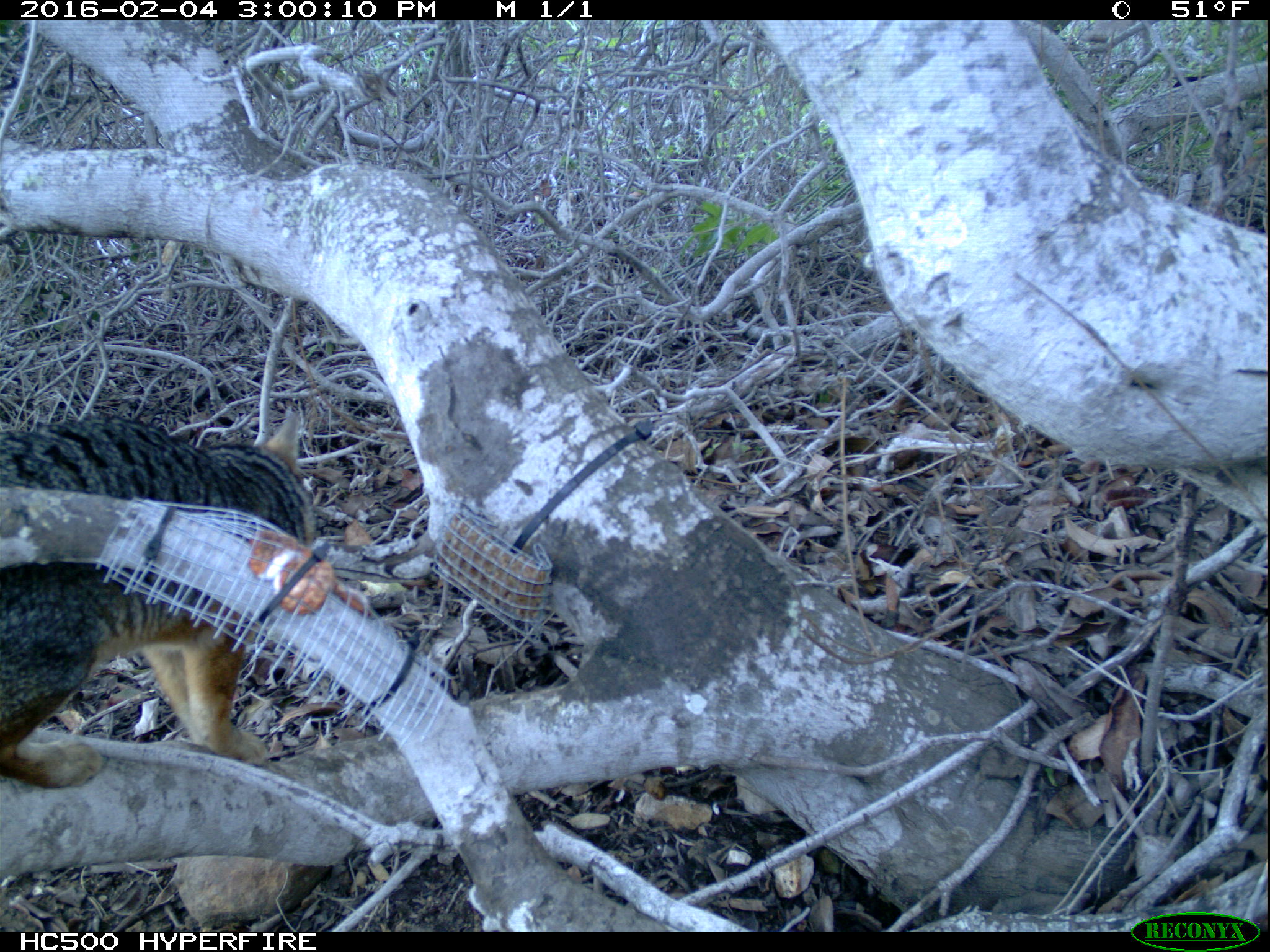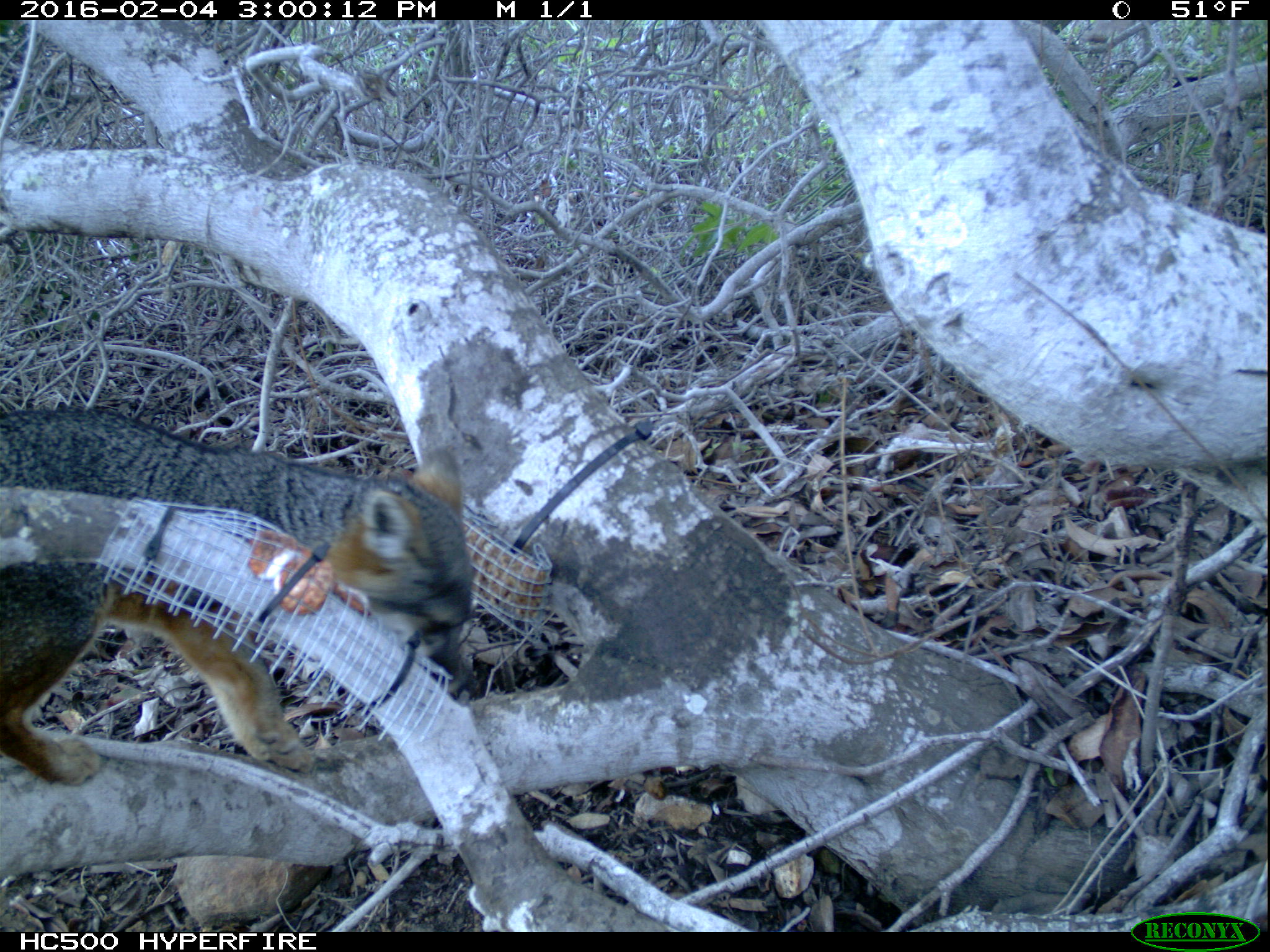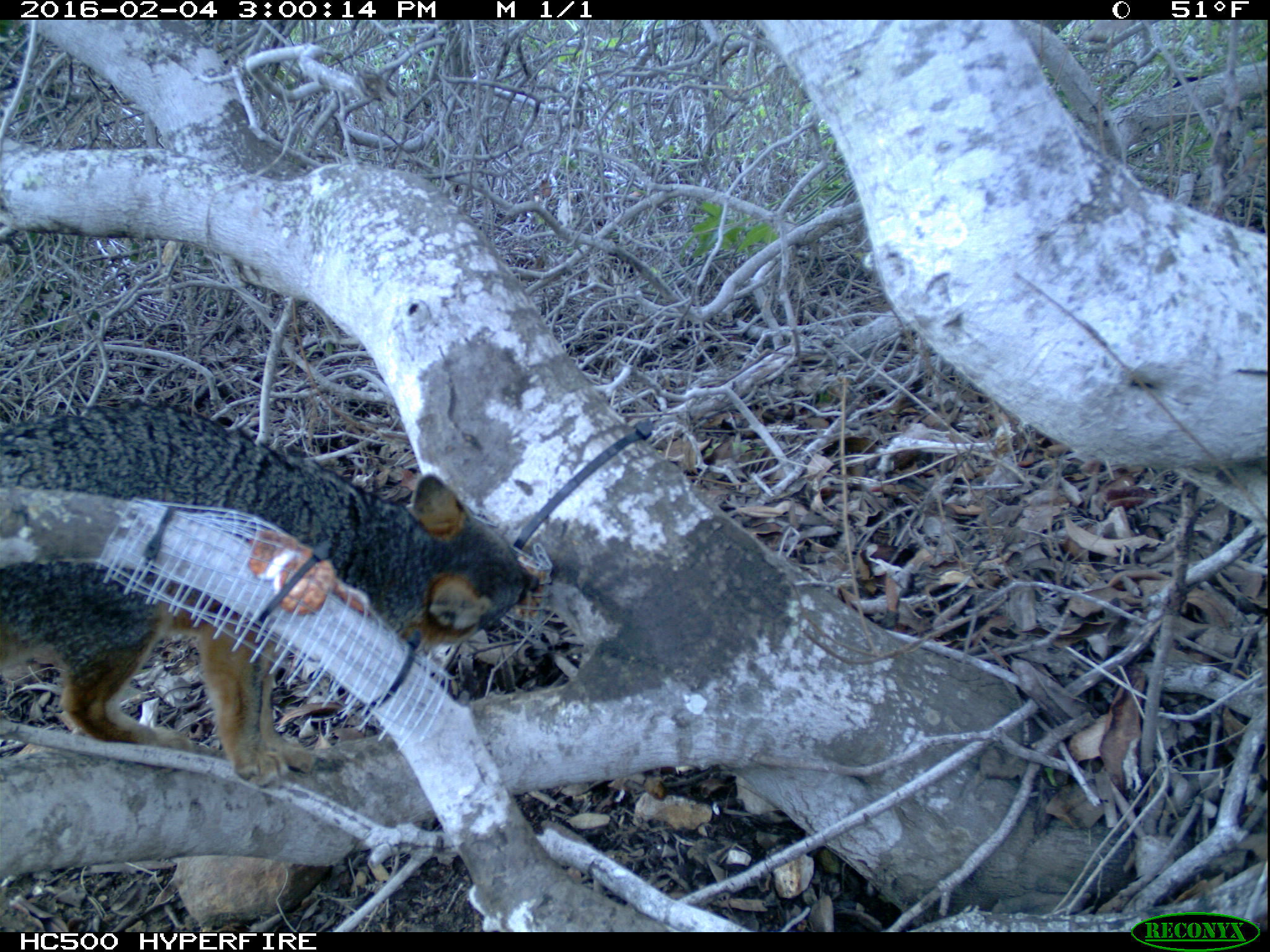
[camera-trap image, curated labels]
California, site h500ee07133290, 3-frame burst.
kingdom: Animalia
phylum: Chordata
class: Mammalia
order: Carnivora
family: Canidae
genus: Urocyon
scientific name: Urocyon littoralis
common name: island fox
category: fox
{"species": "fox (island fox) (Urocyon littoralis)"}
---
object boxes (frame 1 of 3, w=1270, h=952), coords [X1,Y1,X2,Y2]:
fox: [0,408,316,788]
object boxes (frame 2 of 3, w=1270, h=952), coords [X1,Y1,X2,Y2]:
fox: [0,410,473,786]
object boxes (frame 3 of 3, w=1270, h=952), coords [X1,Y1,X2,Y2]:
fox: [0,400,540,788]